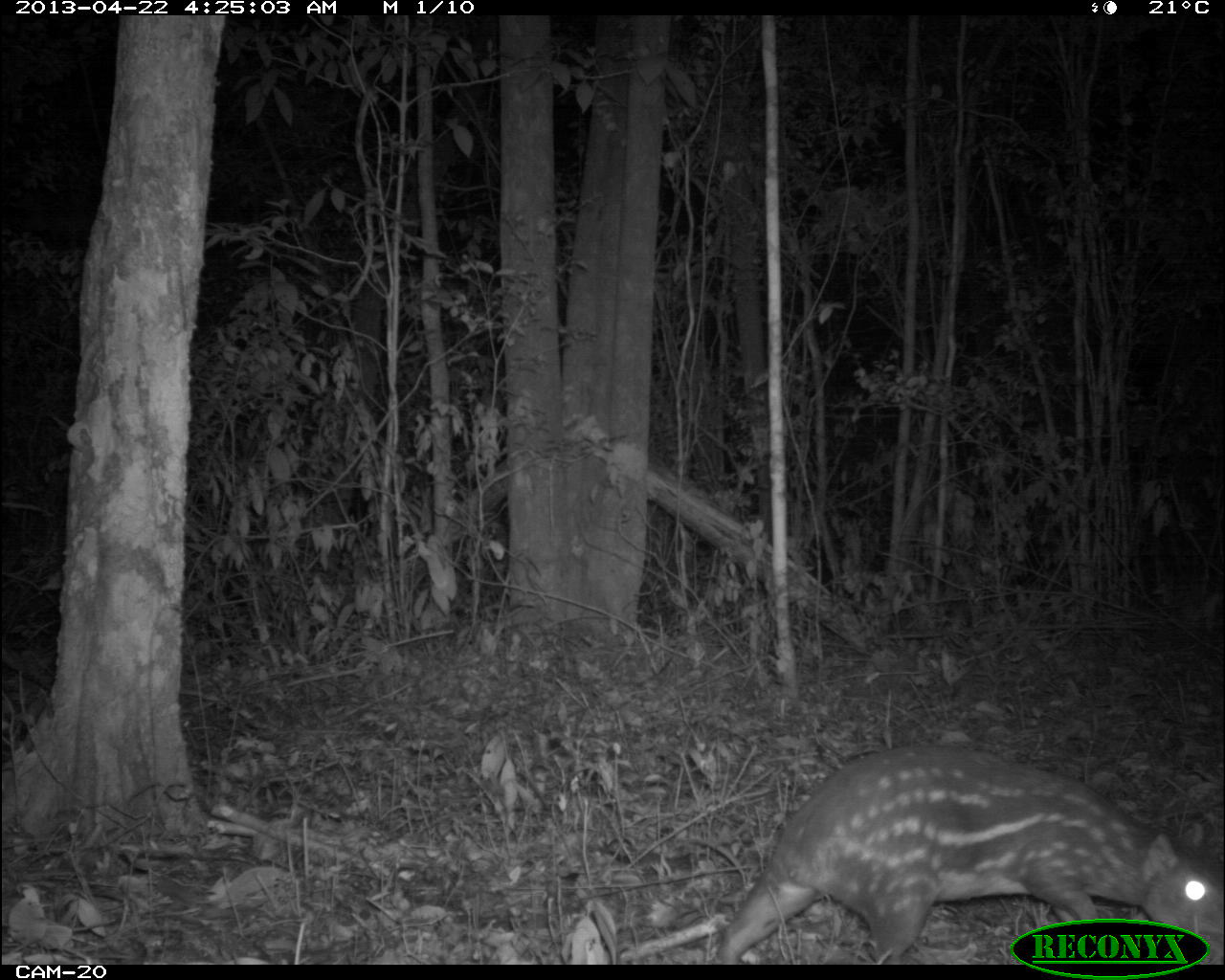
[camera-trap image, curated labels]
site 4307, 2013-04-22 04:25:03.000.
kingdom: Animalia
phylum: Chordata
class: Mammalia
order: Rodentia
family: Cuniculidae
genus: Cuniculus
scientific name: Cuniculus paca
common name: lowland paca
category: agouti paca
Agouti paca (lowland paca) (Cuniculus paca), count 1.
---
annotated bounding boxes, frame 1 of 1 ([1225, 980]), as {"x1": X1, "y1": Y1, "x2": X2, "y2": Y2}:
agouti paca: {"x1": 713, "y1": 740, "x2": 1225, "y2": 963}